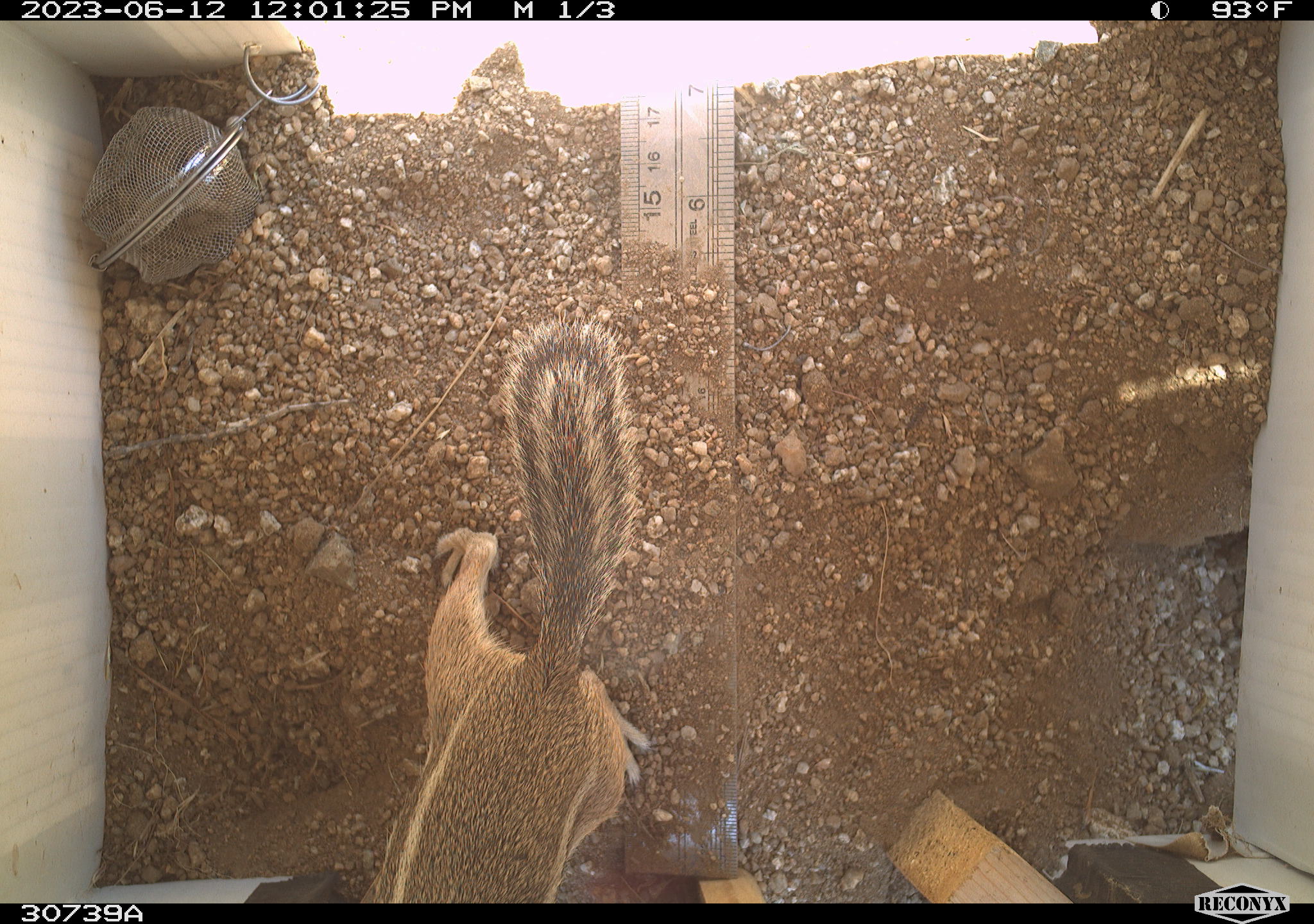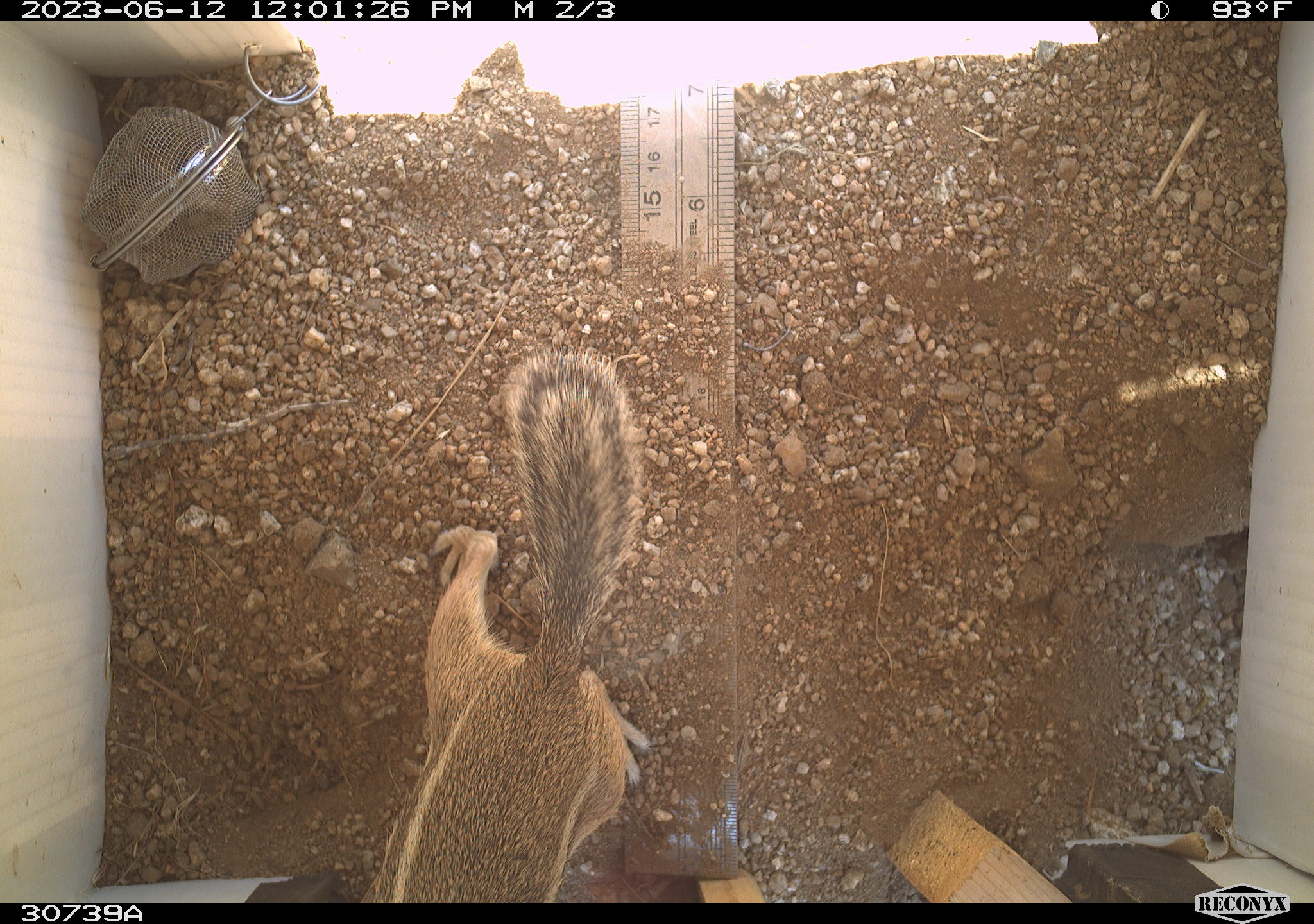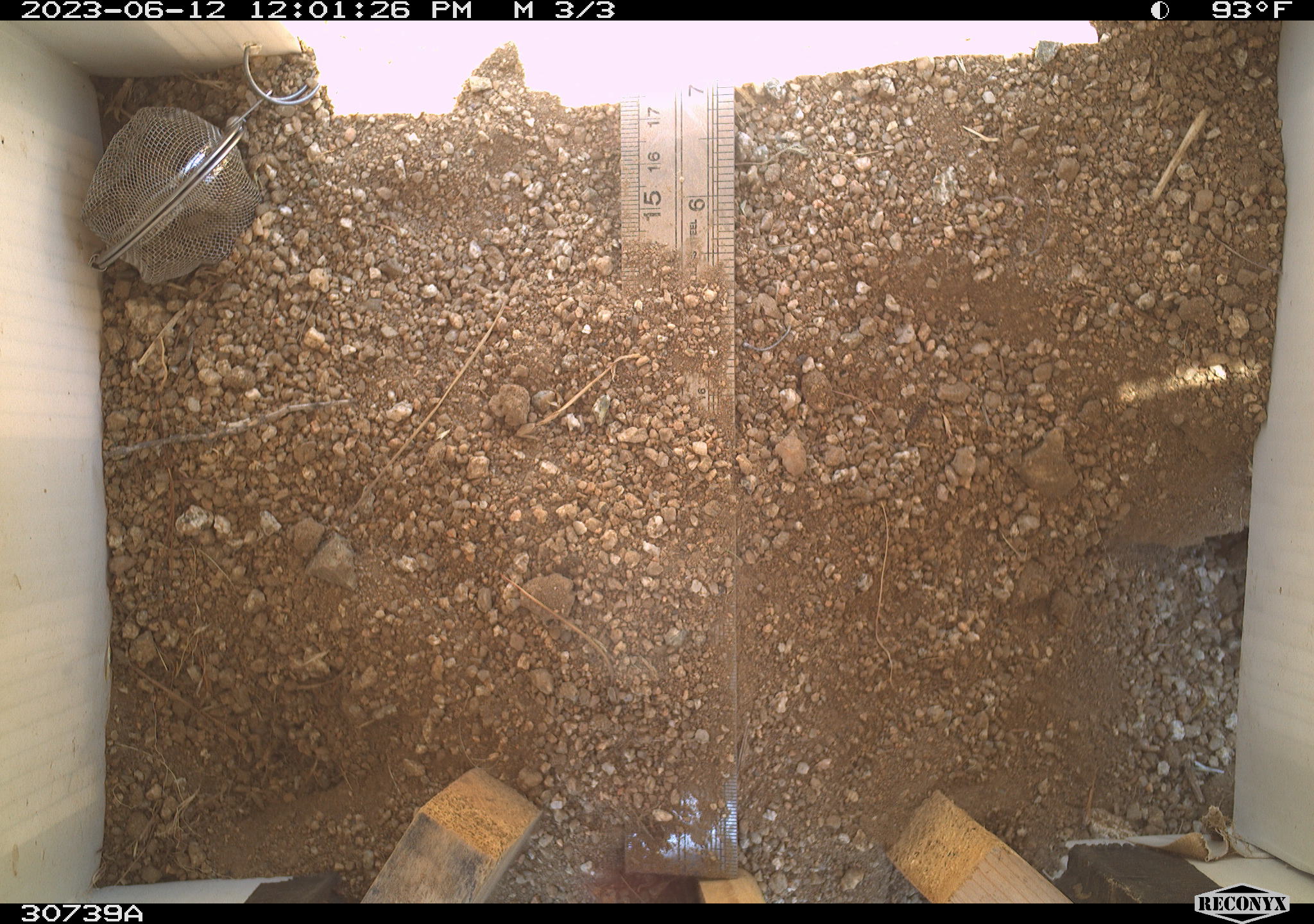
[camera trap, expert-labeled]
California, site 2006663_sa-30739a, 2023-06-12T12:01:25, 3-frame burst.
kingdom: Animalia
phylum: Chordata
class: Mammalia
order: Rodentia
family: Sciuridae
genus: Ammospermophilus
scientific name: Ammospermophilus leucurus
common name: white-tailed antelope squirrel